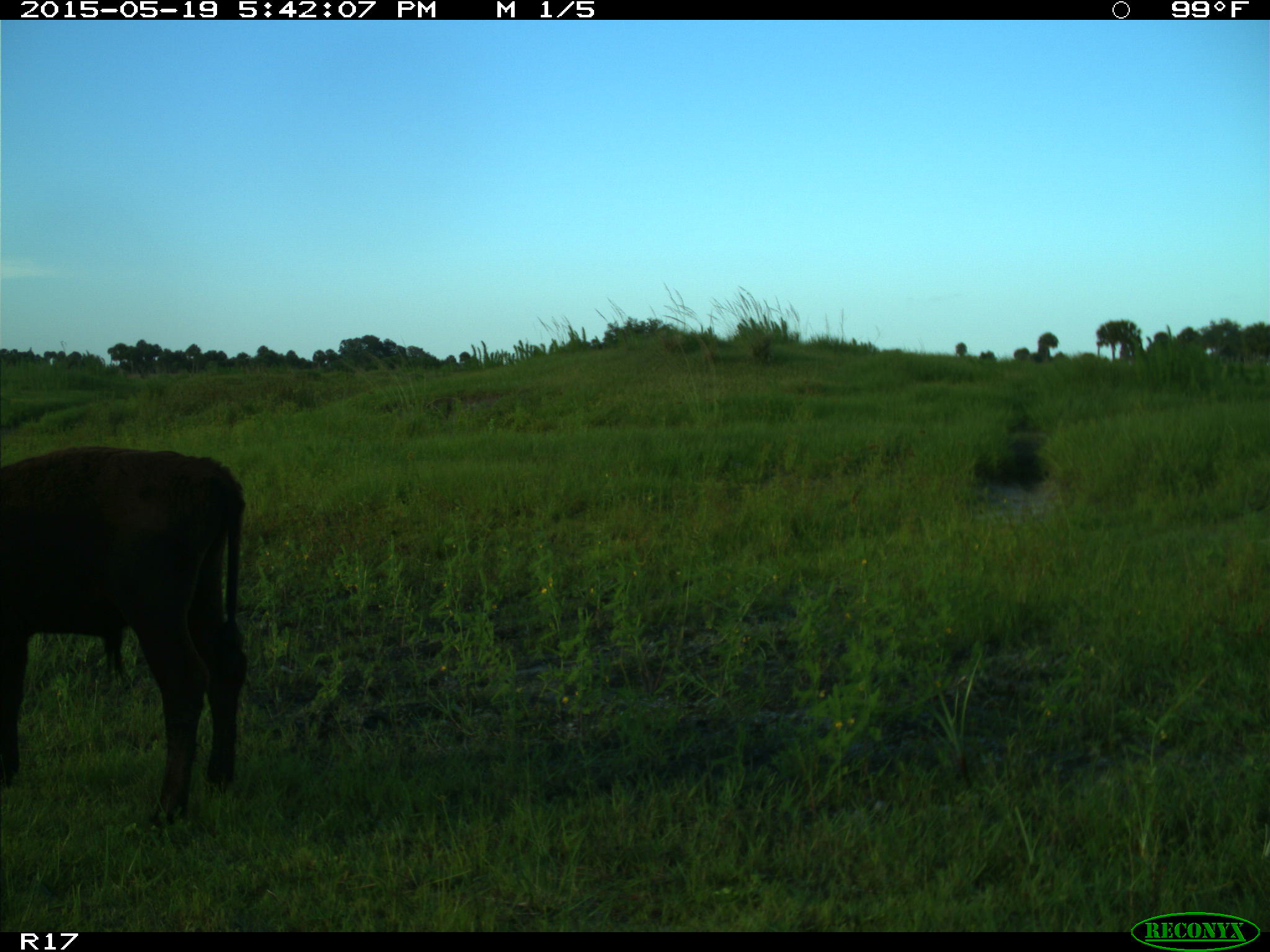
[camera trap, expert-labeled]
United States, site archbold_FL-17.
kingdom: Animalia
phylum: Chordata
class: Mammalia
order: Artiodactyla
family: Bovidae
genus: Bos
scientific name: Bos taurus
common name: domestic cow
Bos taurus (domestic cow).